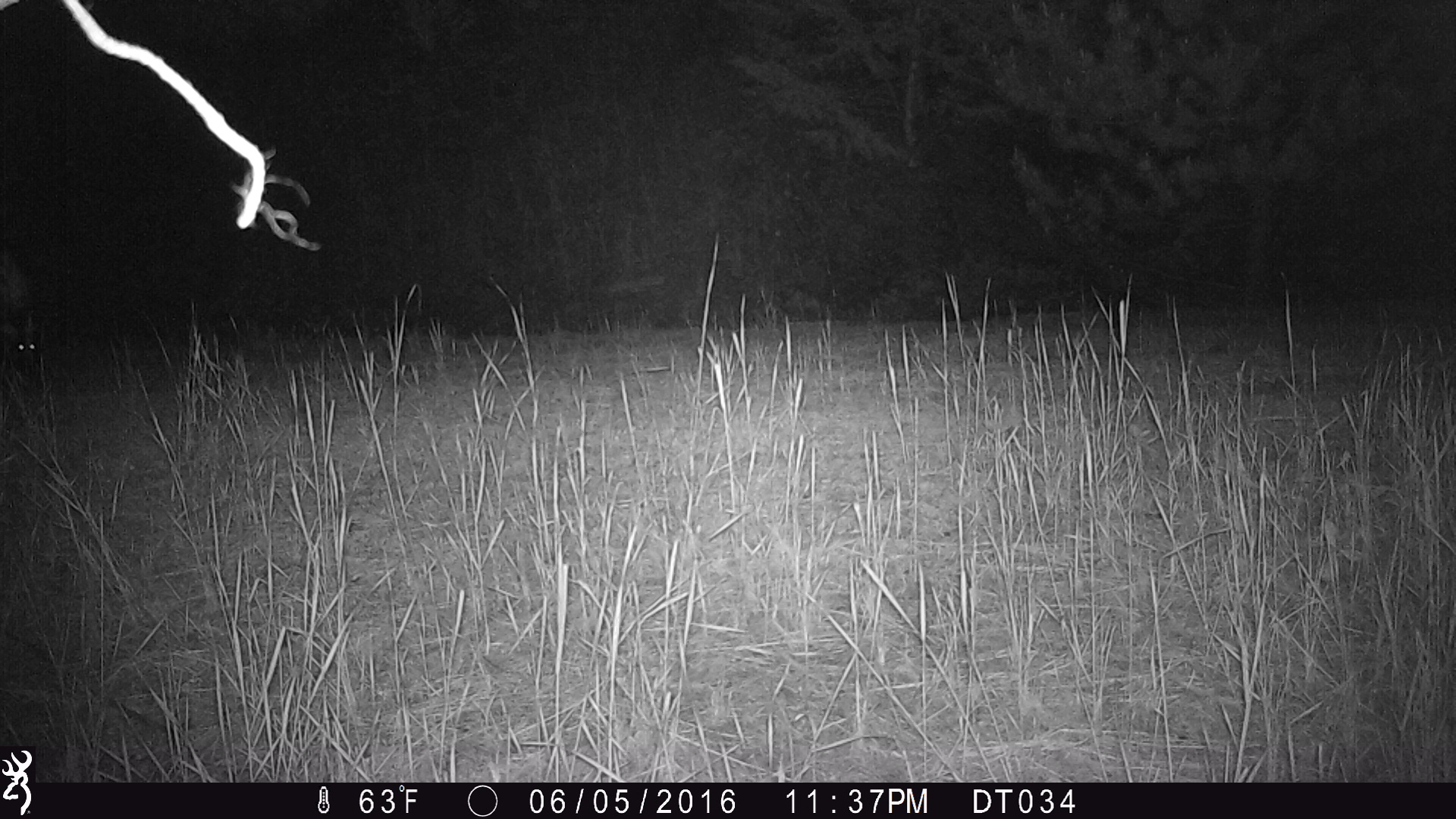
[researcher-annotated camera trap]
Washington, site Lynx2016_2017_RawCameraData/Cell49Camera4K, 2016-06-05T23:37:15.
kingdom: Animalia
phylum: Chordata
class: Mammalia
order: Carnivora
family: Mephitidae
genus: Mephitis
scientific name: Mephitis mephitis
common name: striped skunk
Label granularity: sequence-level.